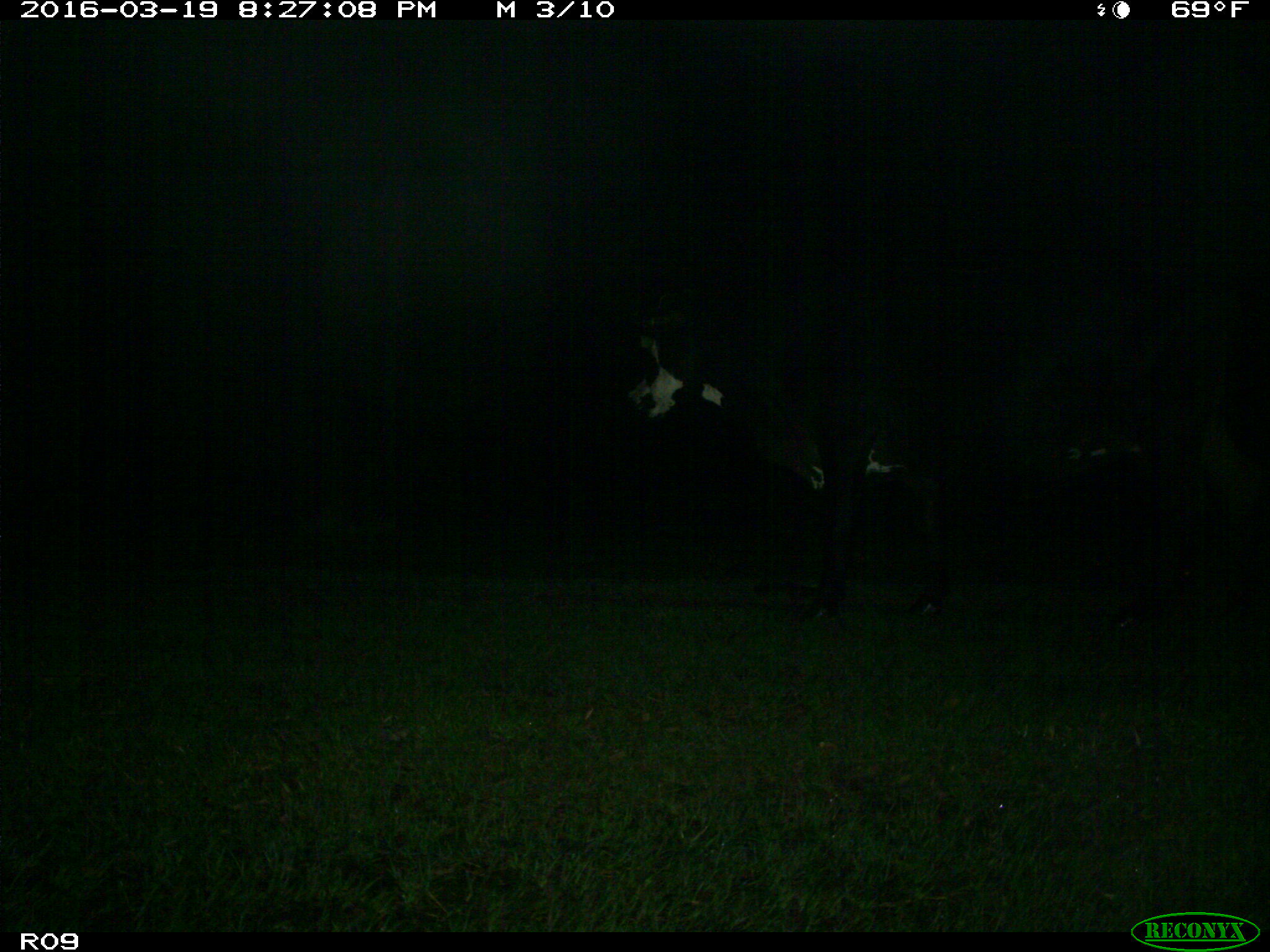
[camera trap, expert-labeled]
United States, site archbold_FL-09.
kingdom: Animalia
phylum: Chordata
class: Mammalia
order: Artiodactyla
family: Bovidae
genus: Bos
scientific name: Bos taurus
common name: domestic cow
Bos taurus (domestic cow).